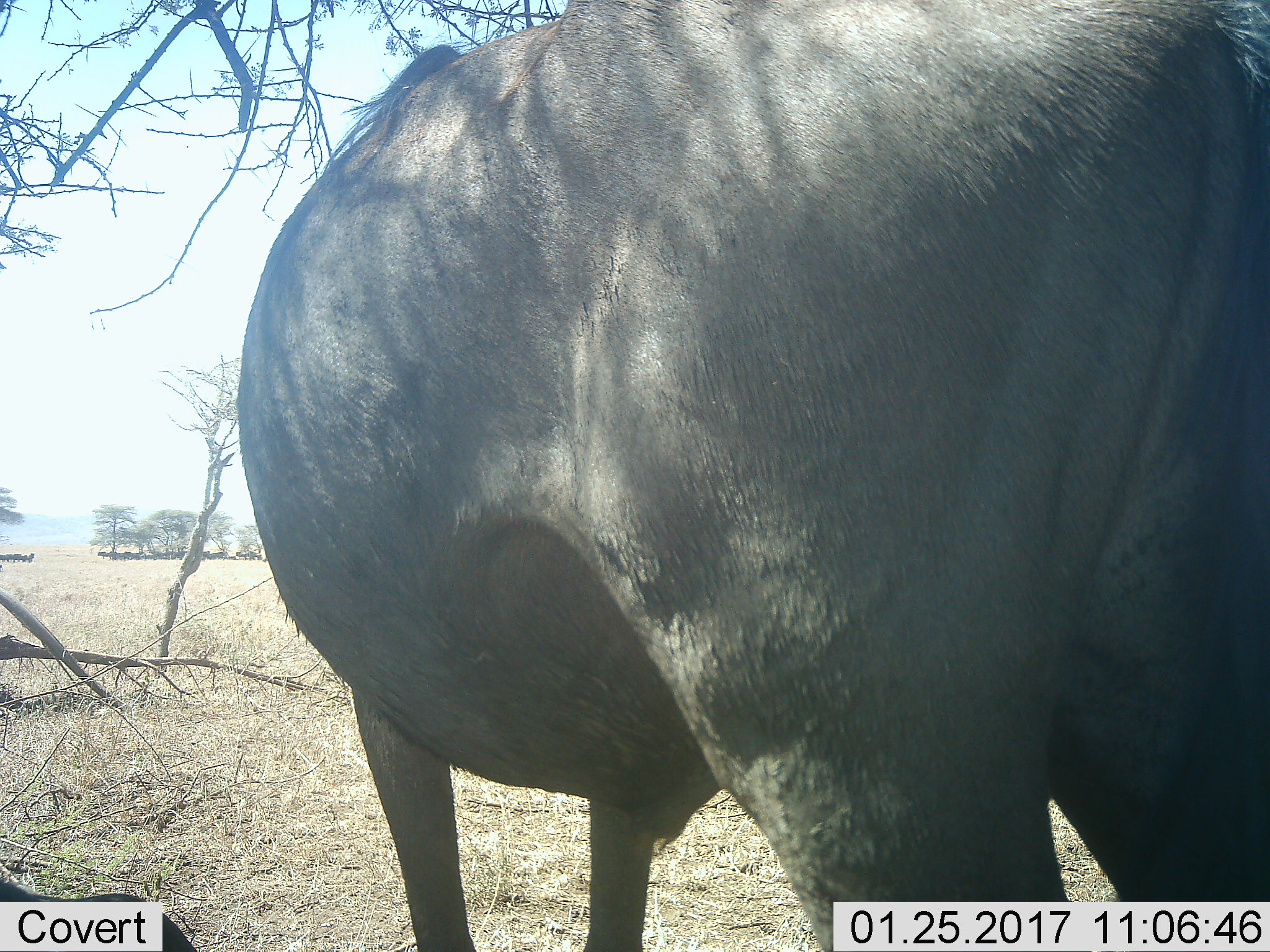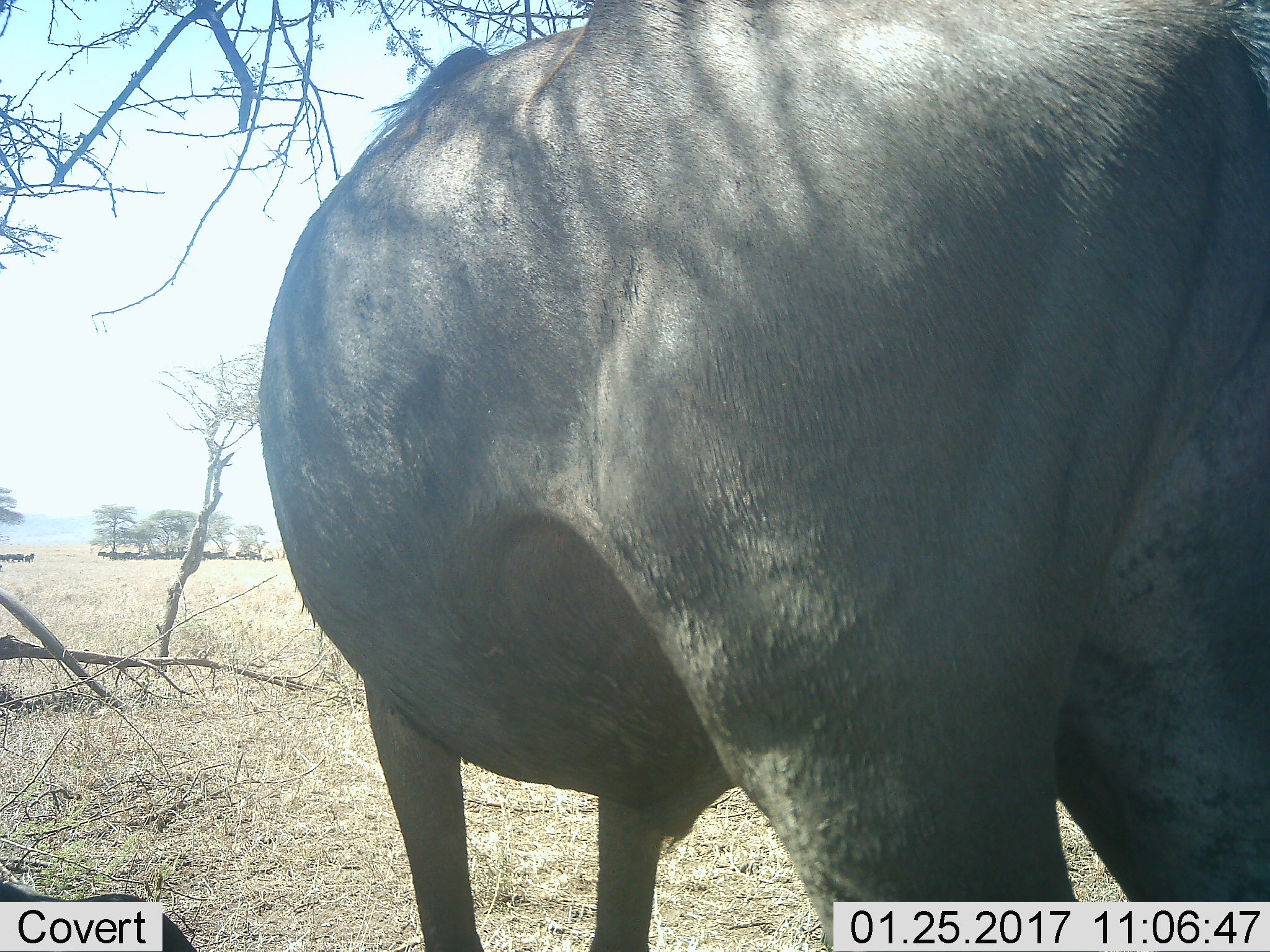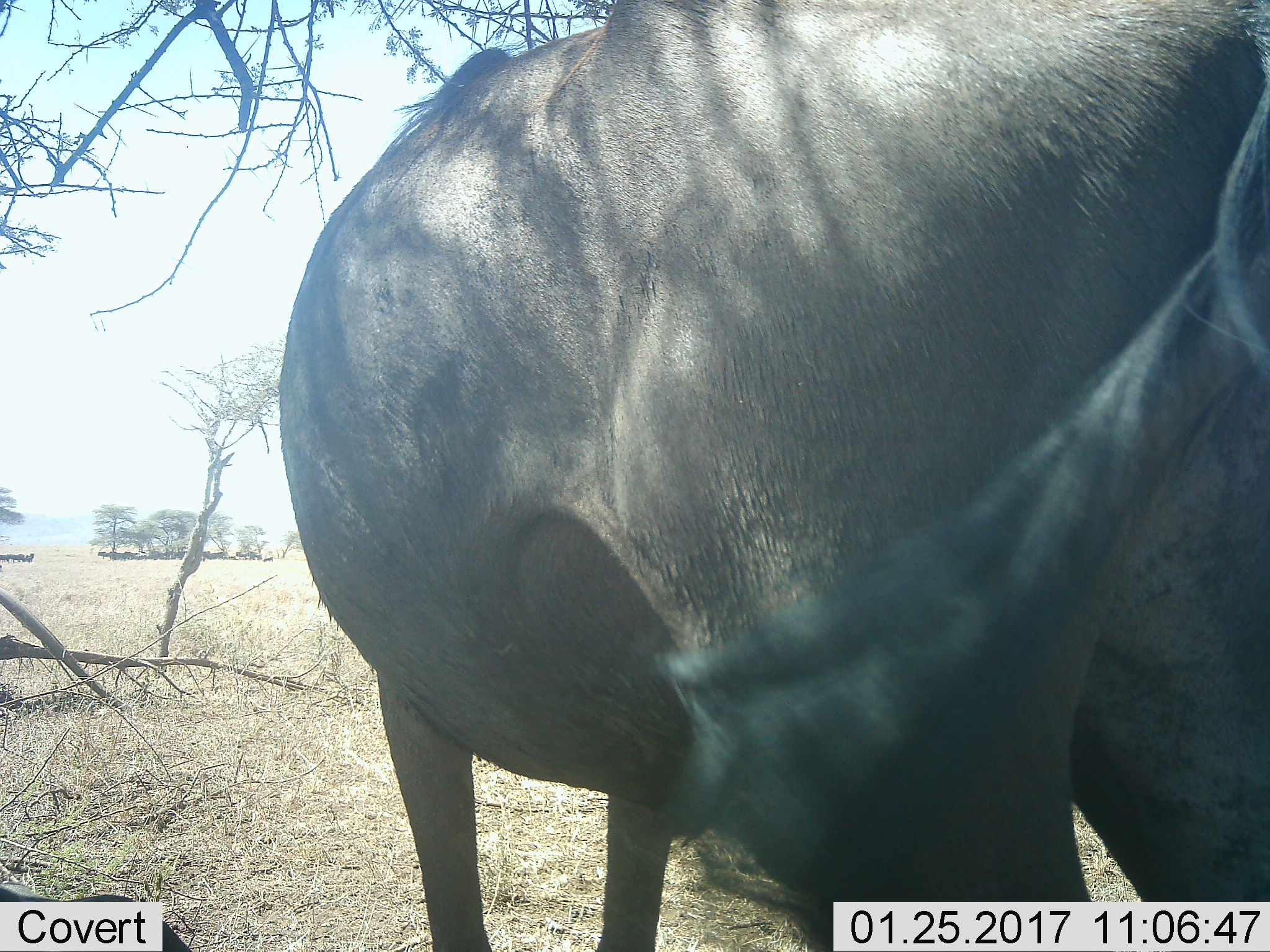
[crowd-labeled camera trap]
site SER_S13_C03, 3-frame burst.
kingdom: Animalia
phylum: Chordata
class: Mammalia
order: Artiodactyla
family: Bovidae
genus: Connochaetes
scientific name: Connochaetes taurinus taurinus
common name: blue wildebeest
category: wildebeestblue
Wildebeestblue (blue wildebeest) (Connochaetes taurinus taurinus), count 11-50. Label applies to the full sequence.